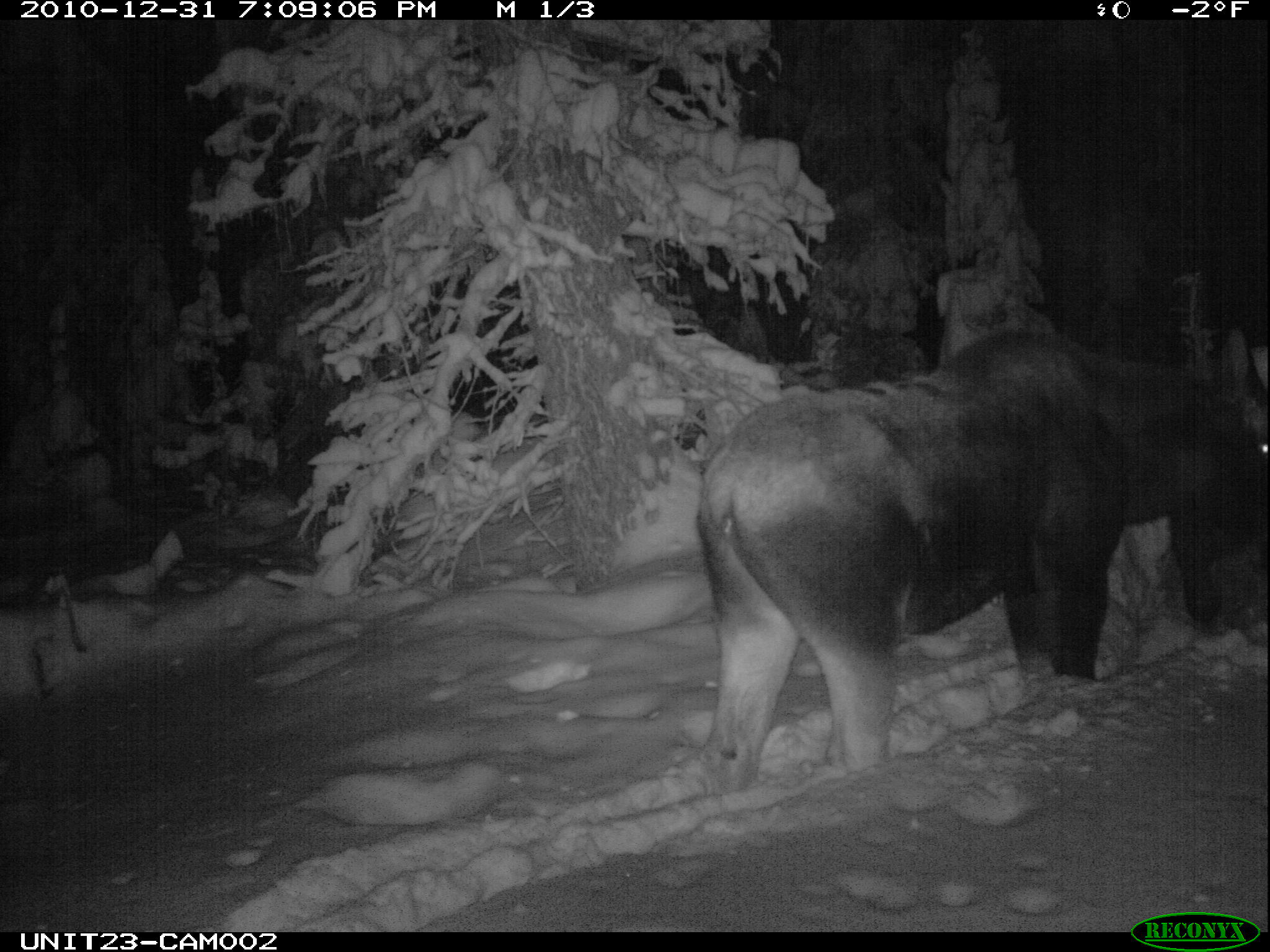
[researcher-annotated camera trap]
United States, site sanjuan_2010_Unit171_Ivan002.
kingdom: Animalia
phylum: Chordata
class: Mammalia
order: Artiodactyla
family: Cervidae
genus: Alces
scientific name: Alces alces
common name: moose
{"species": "Alces alces (moose)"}